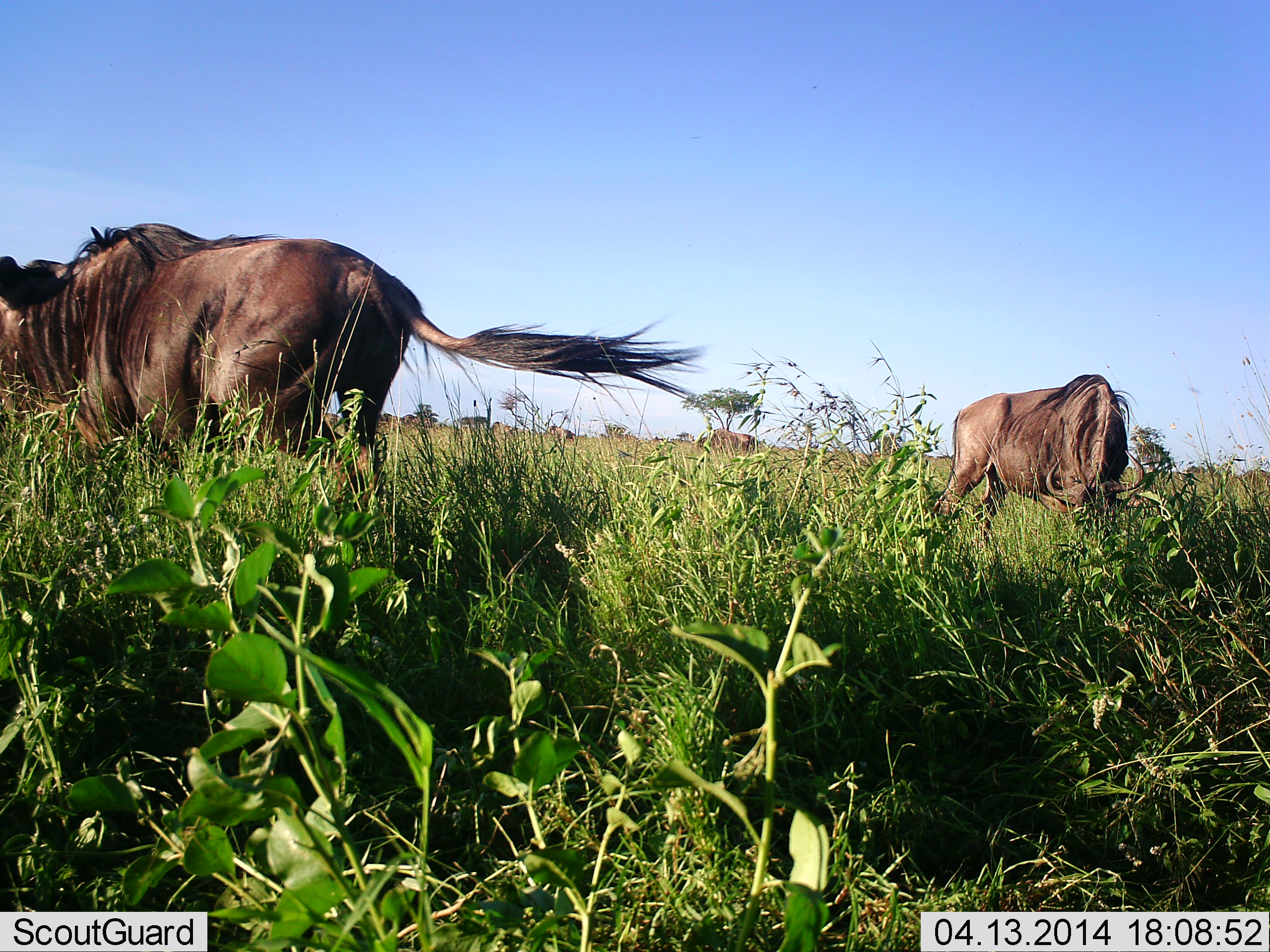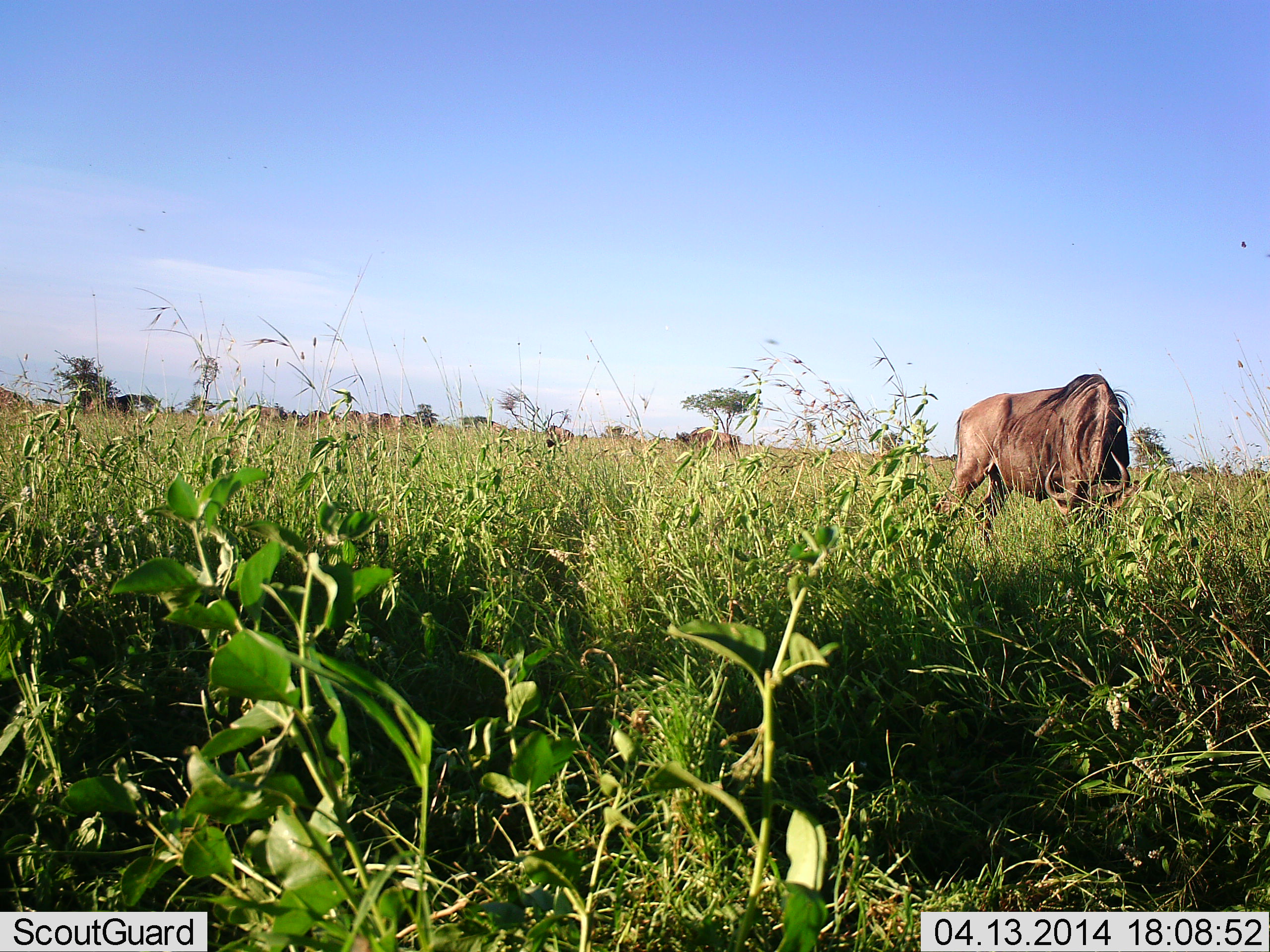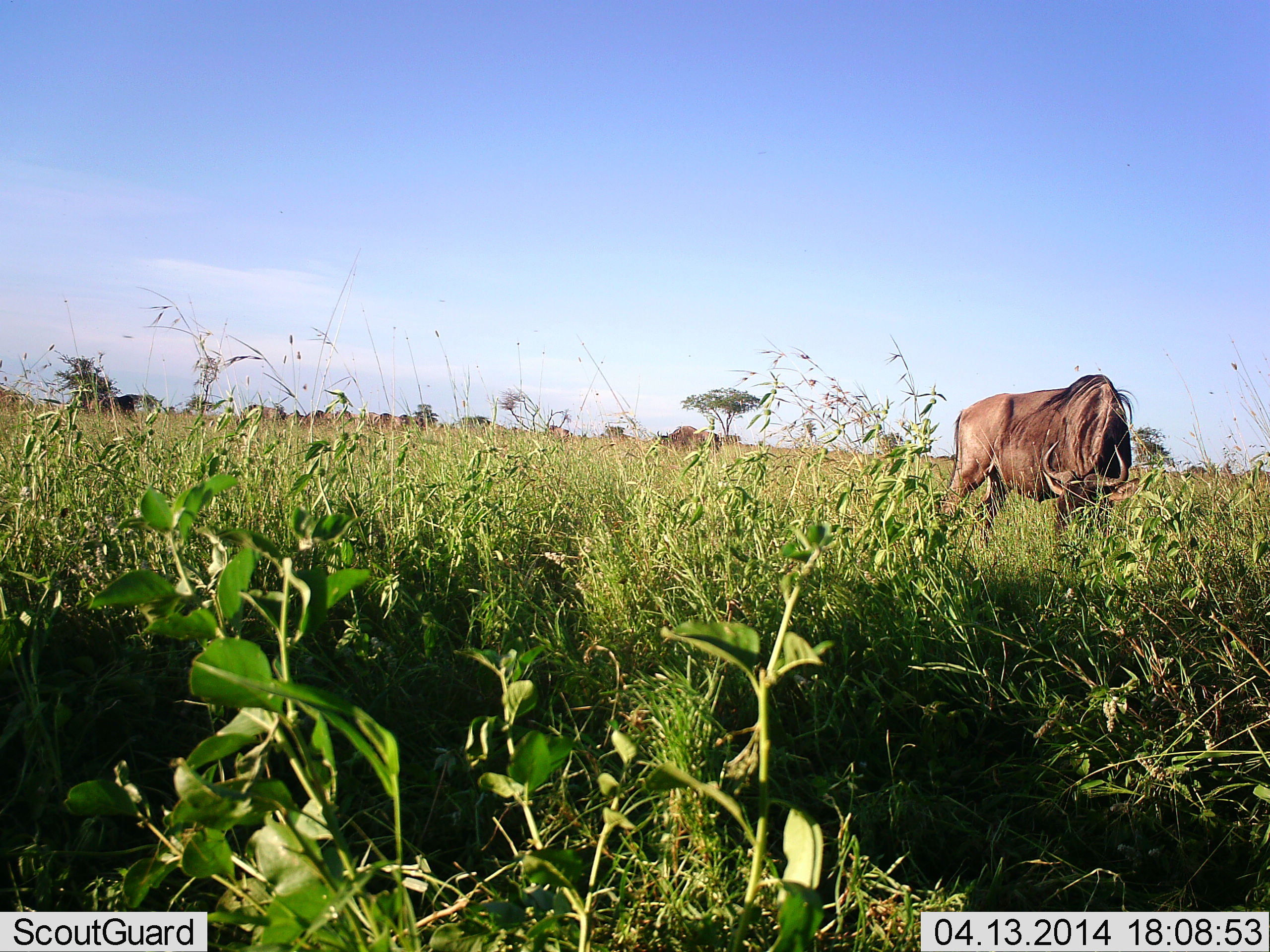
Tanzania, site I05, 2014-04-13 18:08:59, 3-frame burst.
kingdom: Animalia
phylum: Chordata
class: Mammalia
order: Artiodactyla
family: Bovidae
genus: Connochaetes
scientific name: Connochaetes taurinus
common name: blue wildebeest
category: wildebeest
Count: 2.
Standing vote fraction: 30%.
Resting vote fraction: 0%.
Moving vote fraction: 70%.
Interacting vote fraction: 10%.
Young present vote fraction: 0%.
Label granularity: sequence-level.